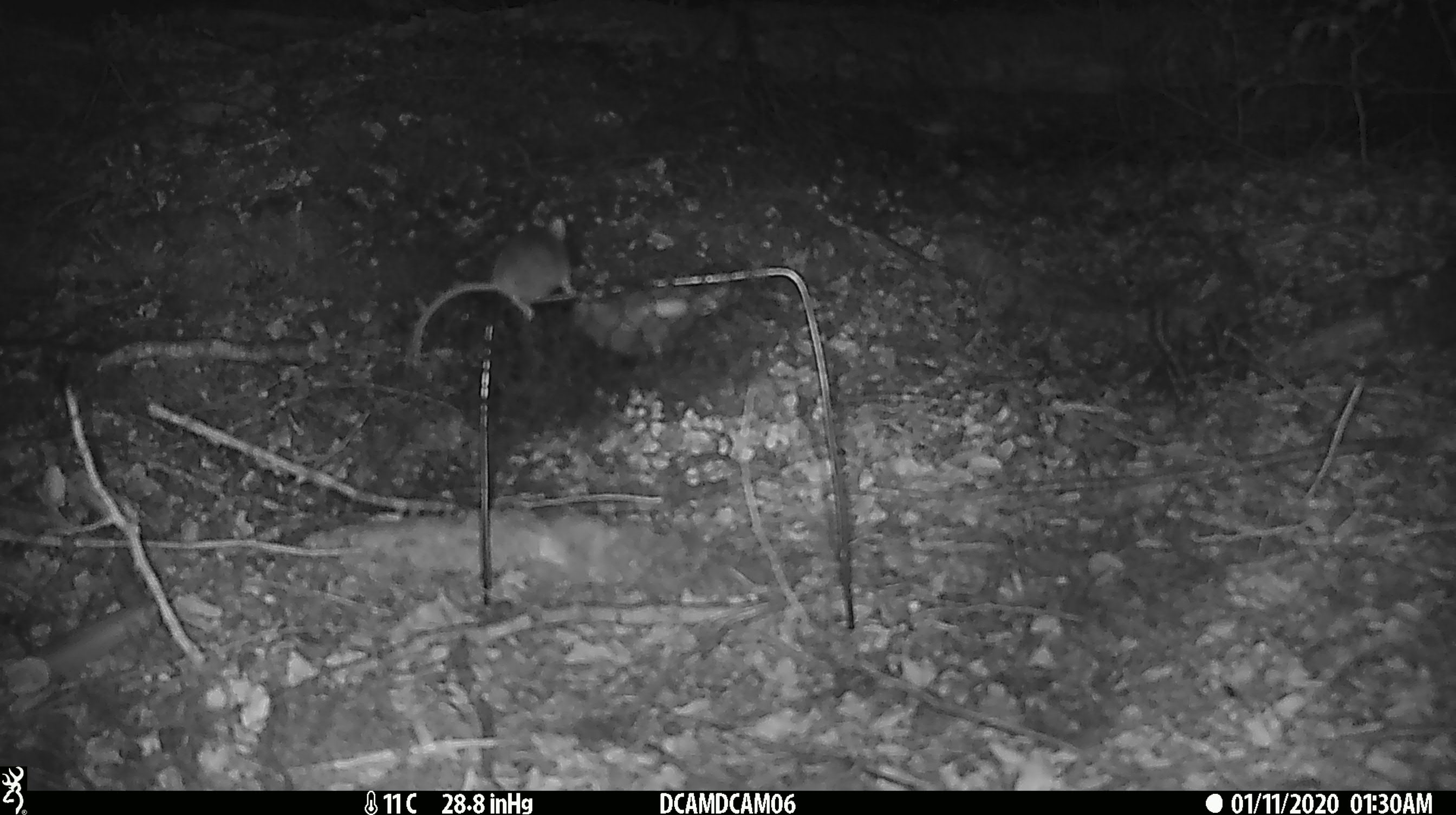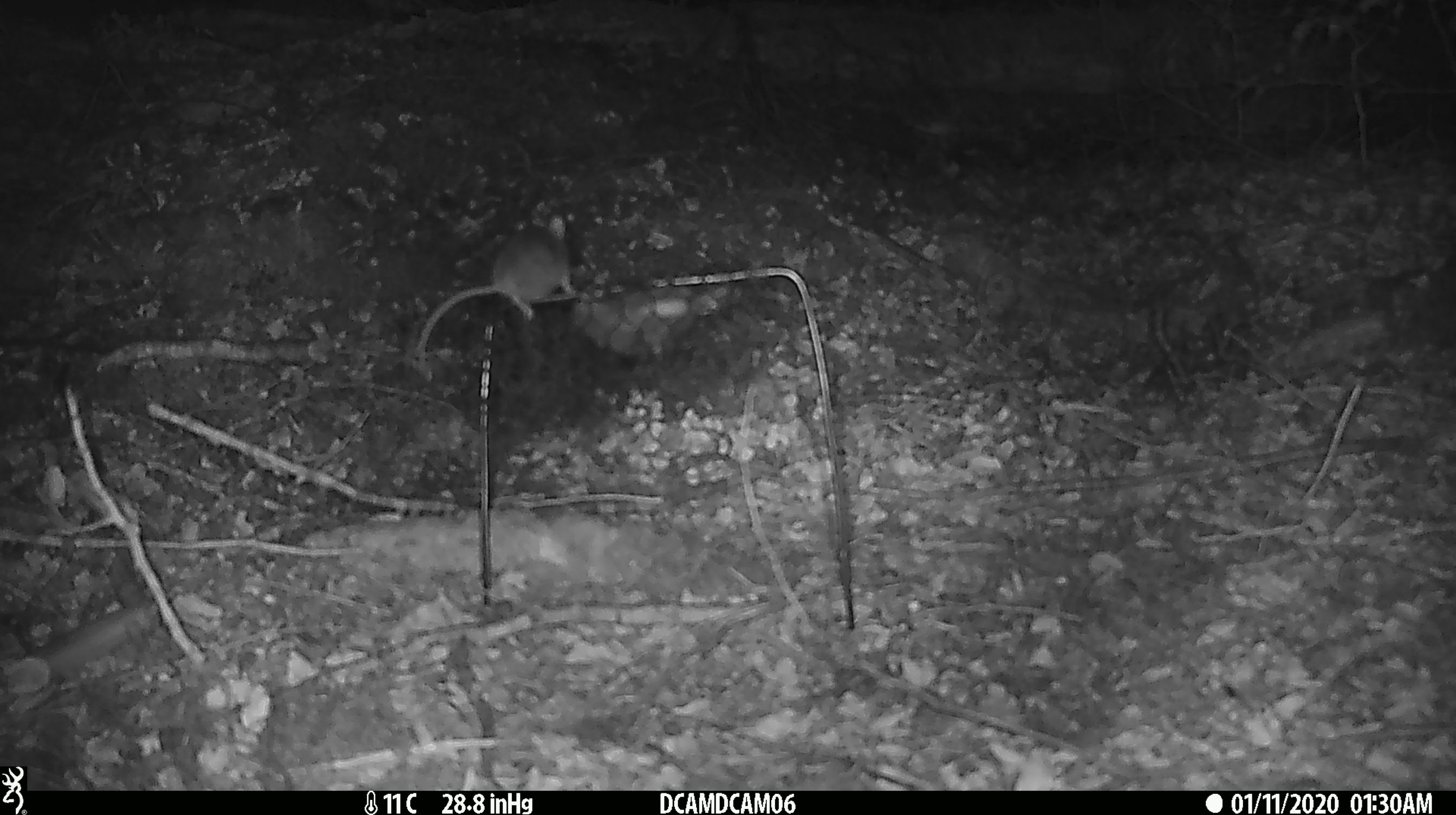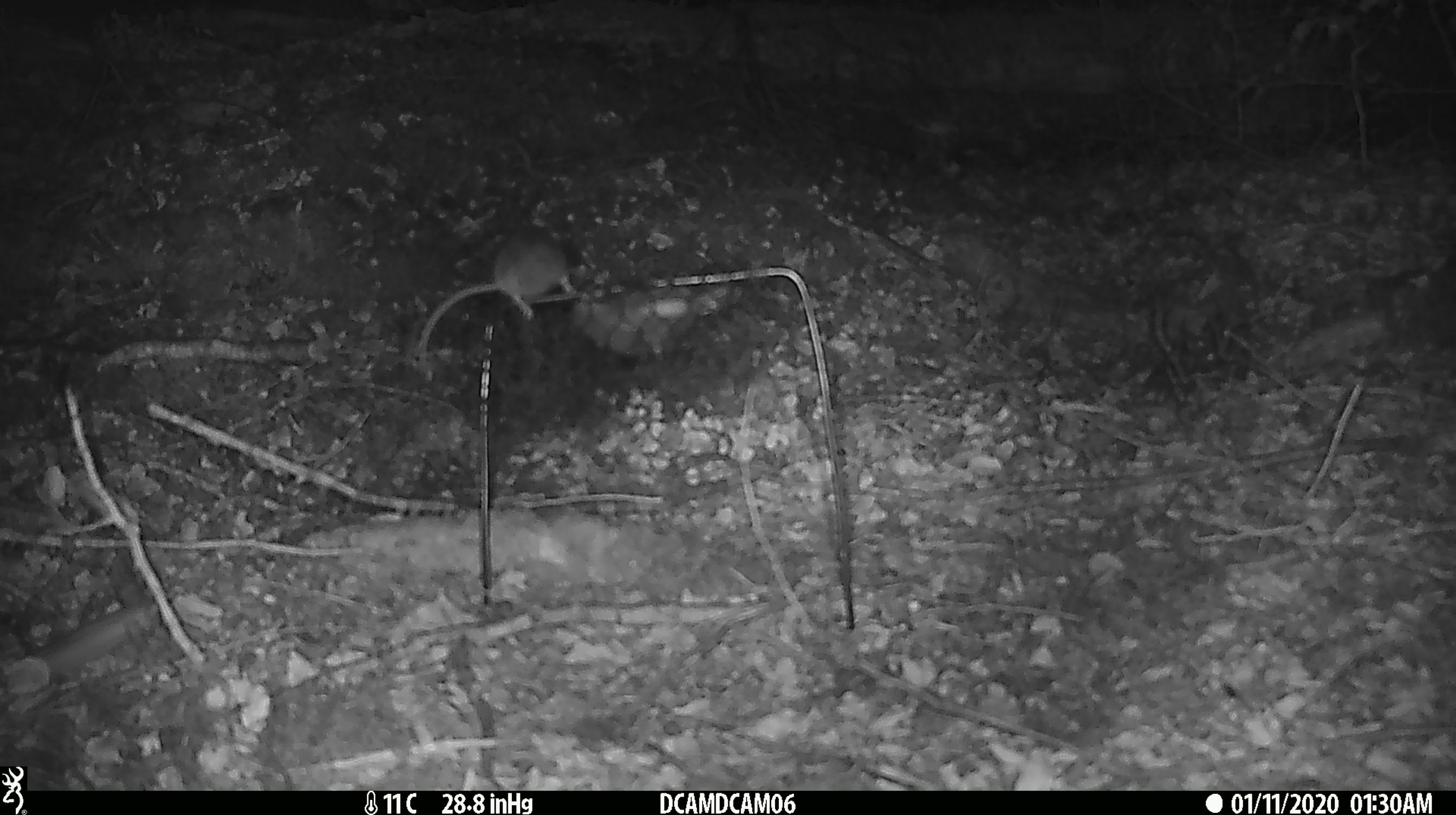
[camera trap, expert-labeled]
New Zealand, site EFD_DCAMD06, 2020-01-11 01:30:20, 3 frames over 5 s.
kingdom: Animalia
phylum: Chordata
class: Mammalia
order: Rodentia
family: Muridae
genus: Mus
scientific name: Mus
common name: mouse